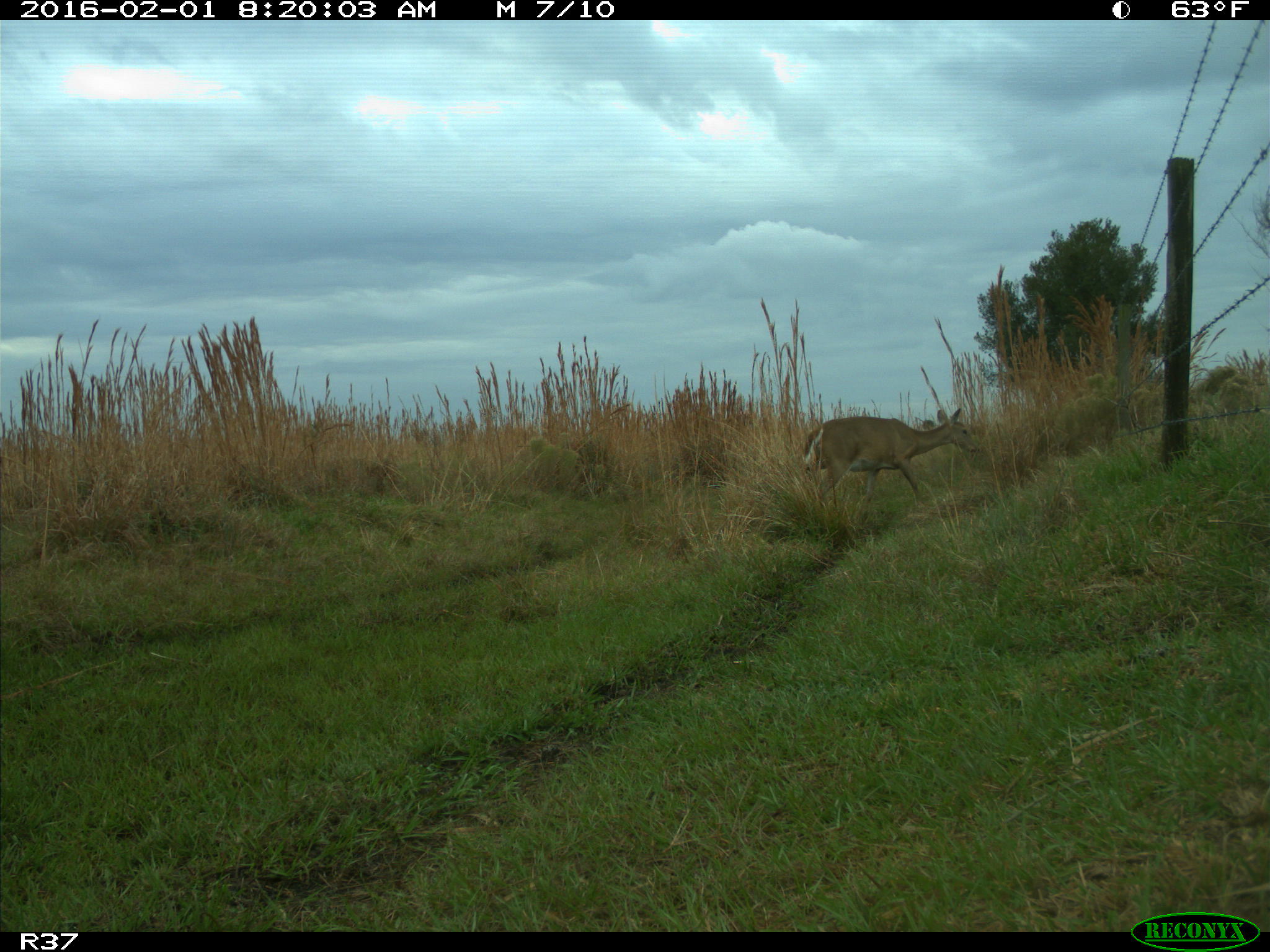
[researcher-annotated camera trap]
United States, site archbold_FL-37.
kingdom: Animalia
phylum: Chordata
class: Mammalia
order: Artiodactyla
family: Cervidae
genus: Odocoileus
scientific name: Odocoileus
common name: deer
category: unidentified deer